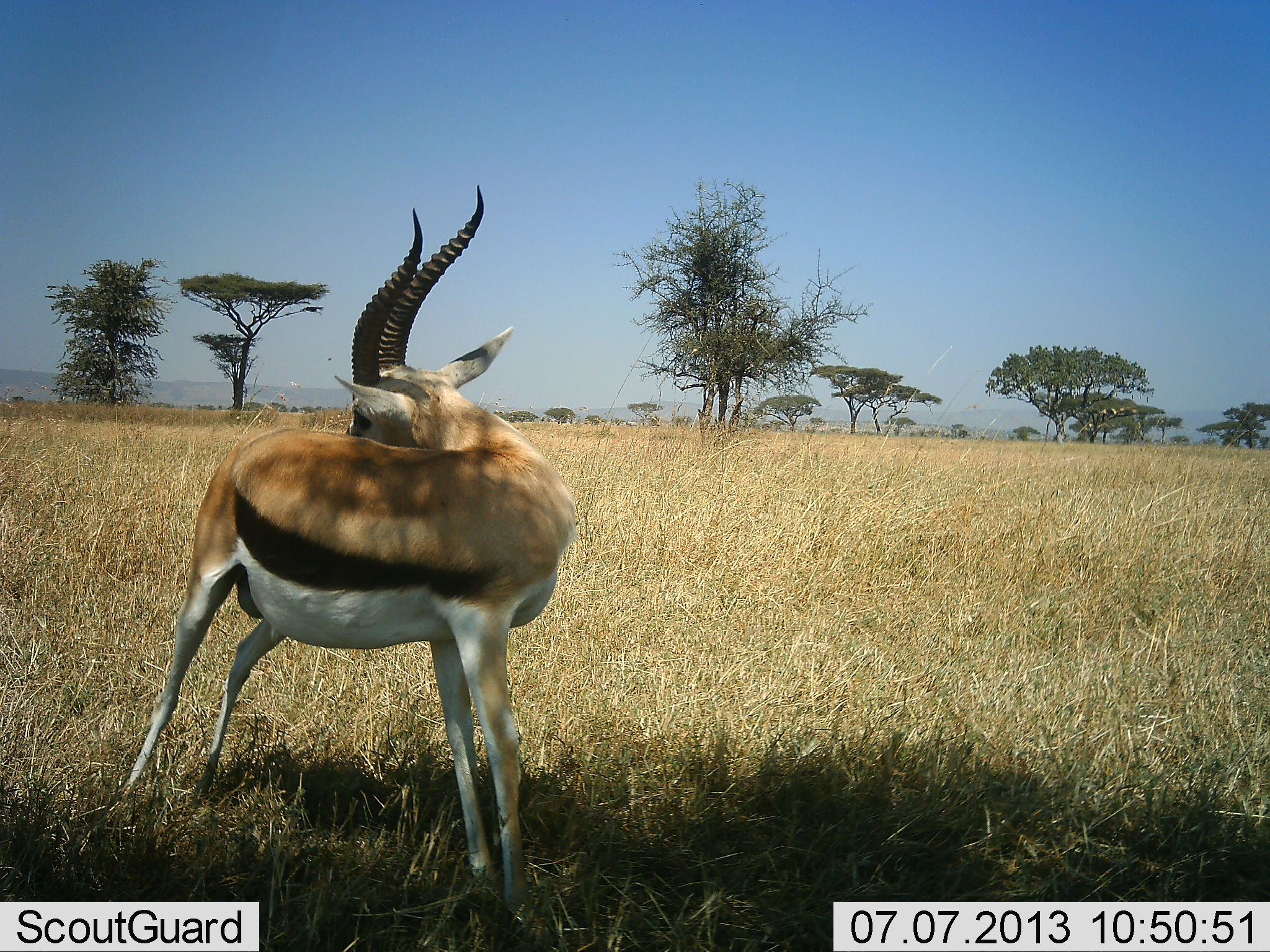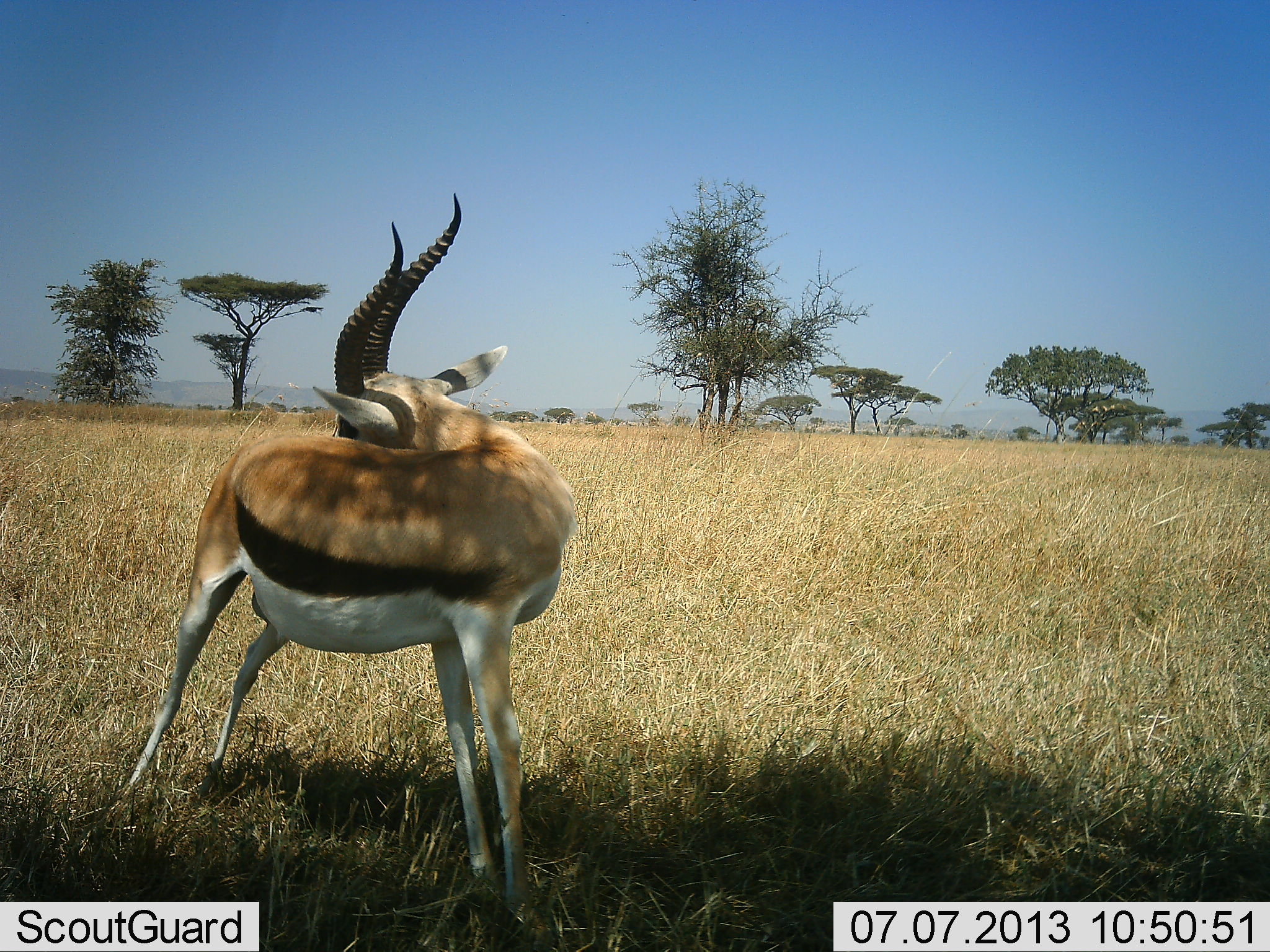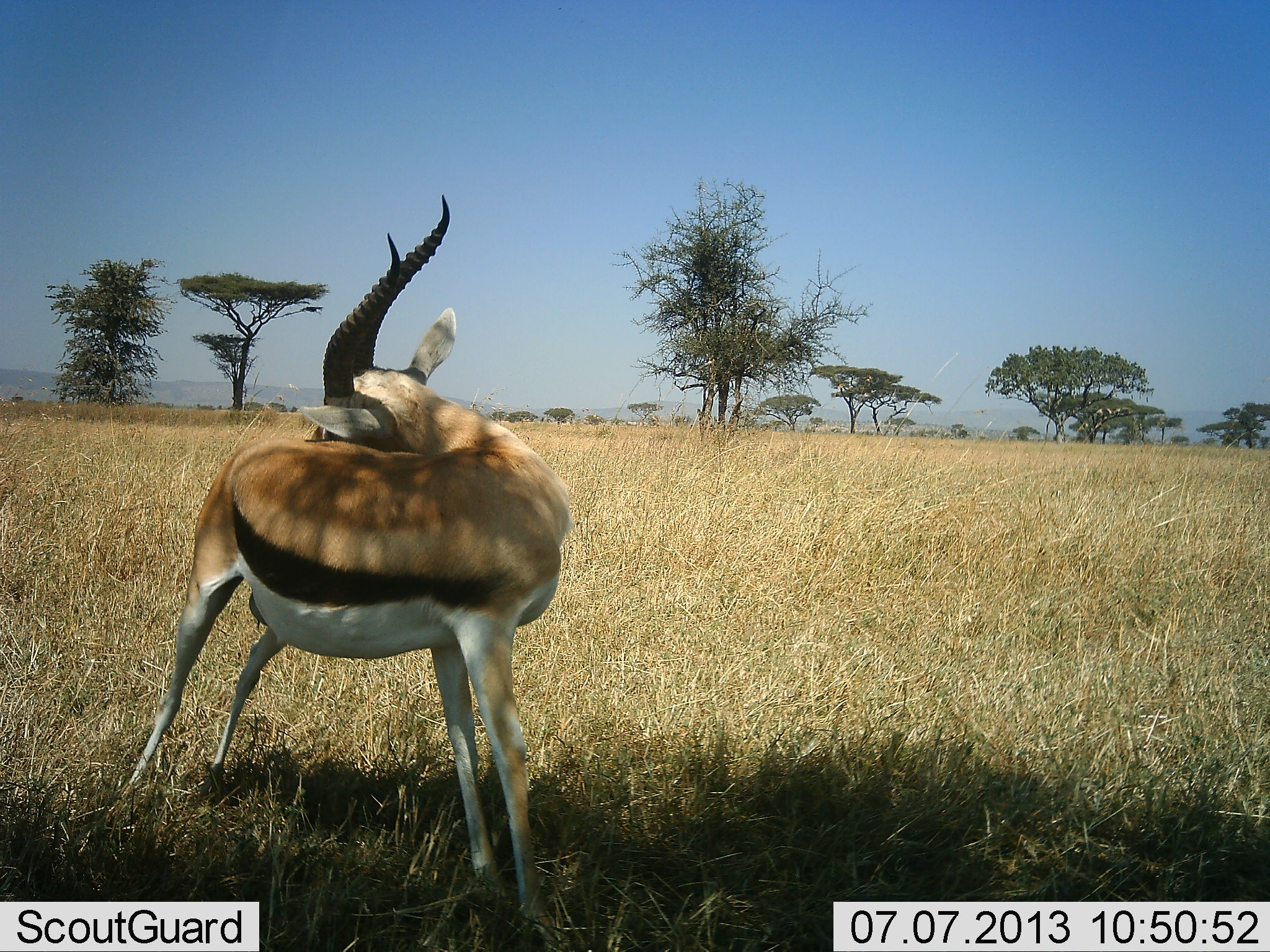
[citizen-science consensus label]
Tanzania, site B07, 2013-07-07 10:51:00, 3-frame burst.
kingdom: Animalia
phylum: Chordata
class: Mammalia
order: Artiodactyla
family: Bovidae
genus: Eudorcas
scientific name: Eudorcas thomsonii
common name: thomson's gazelle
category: gazellethomsons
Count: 1.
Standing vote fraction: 85%.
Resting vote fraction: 8%.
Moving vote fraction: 4%.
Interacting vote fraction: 4%.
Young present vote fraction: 0%.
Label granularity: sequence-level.